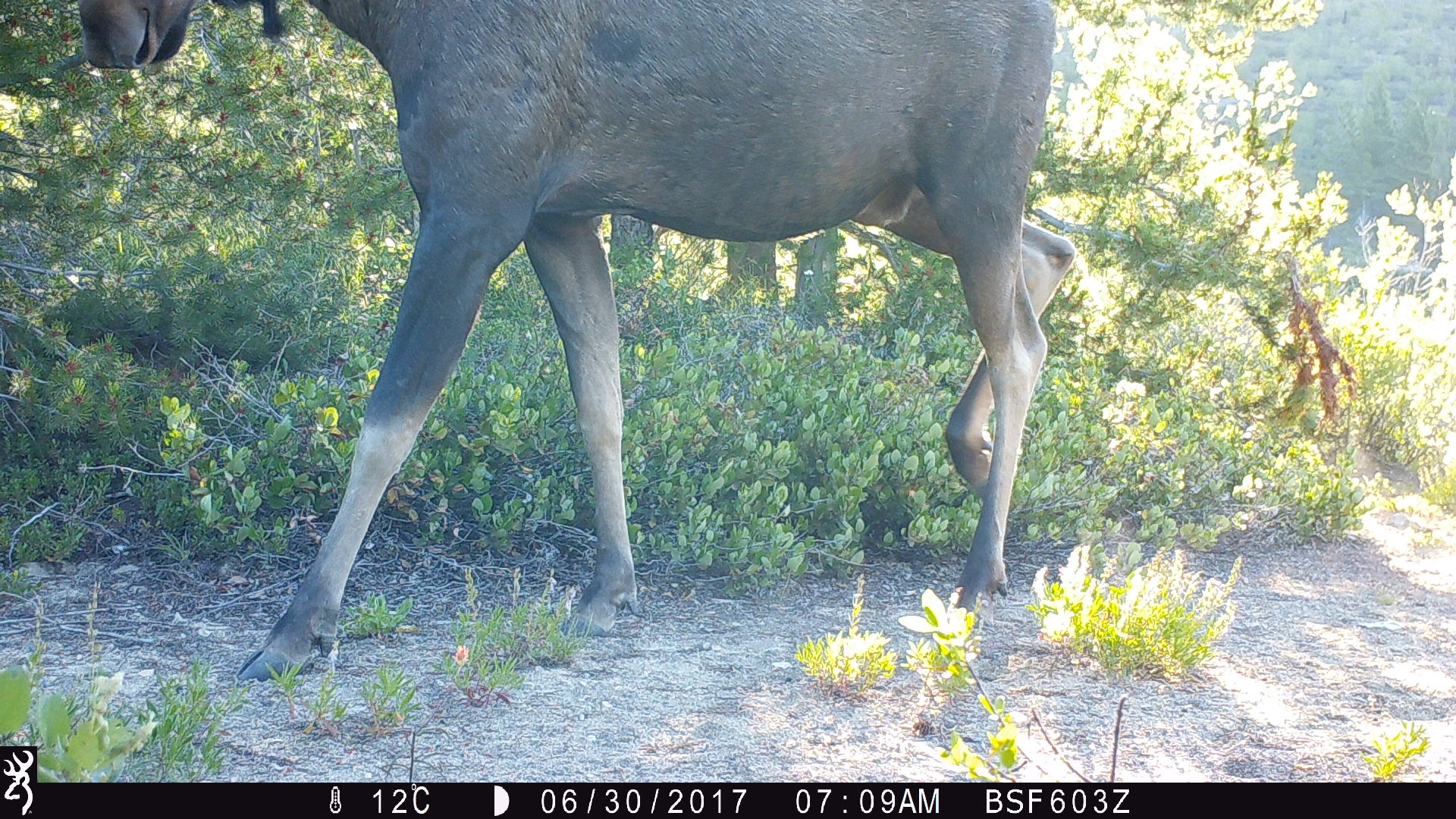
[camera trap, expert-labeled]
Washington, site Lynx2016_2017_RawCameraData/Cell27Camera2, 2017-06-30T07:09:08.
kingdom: Animalia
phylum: Chordata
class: Mammalia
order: Artiodactyla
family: Cervidae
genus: Alces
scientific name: Alces alces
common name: moose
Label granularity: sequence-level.